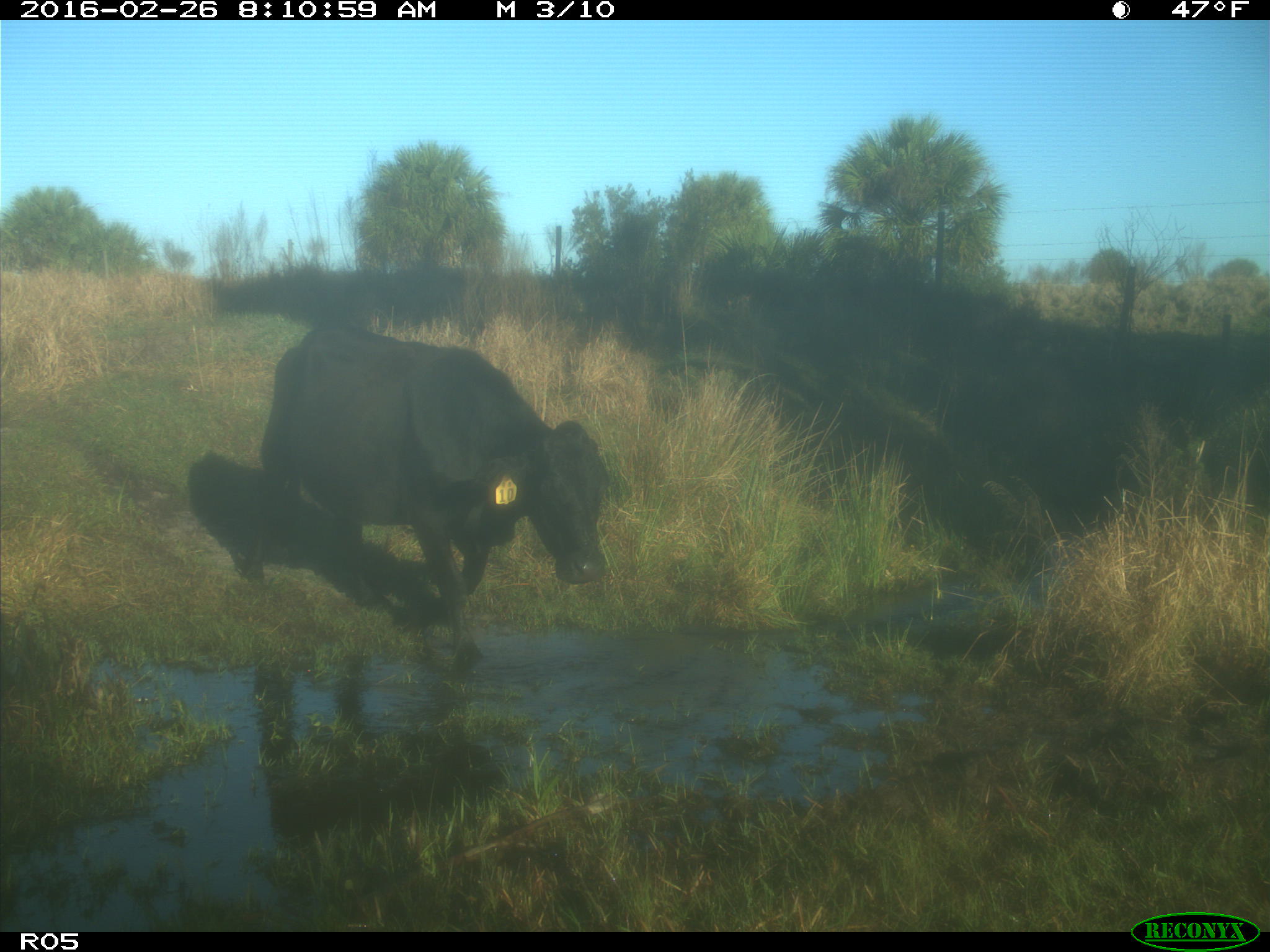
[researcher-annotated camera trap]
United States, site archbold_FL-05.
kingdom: Animalia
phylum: Chordata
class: Mammalia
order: Artiodactyla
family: Bovidae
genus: Bos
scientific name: Bos taurus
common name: domestic cow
Bos taurus (domestic cow).